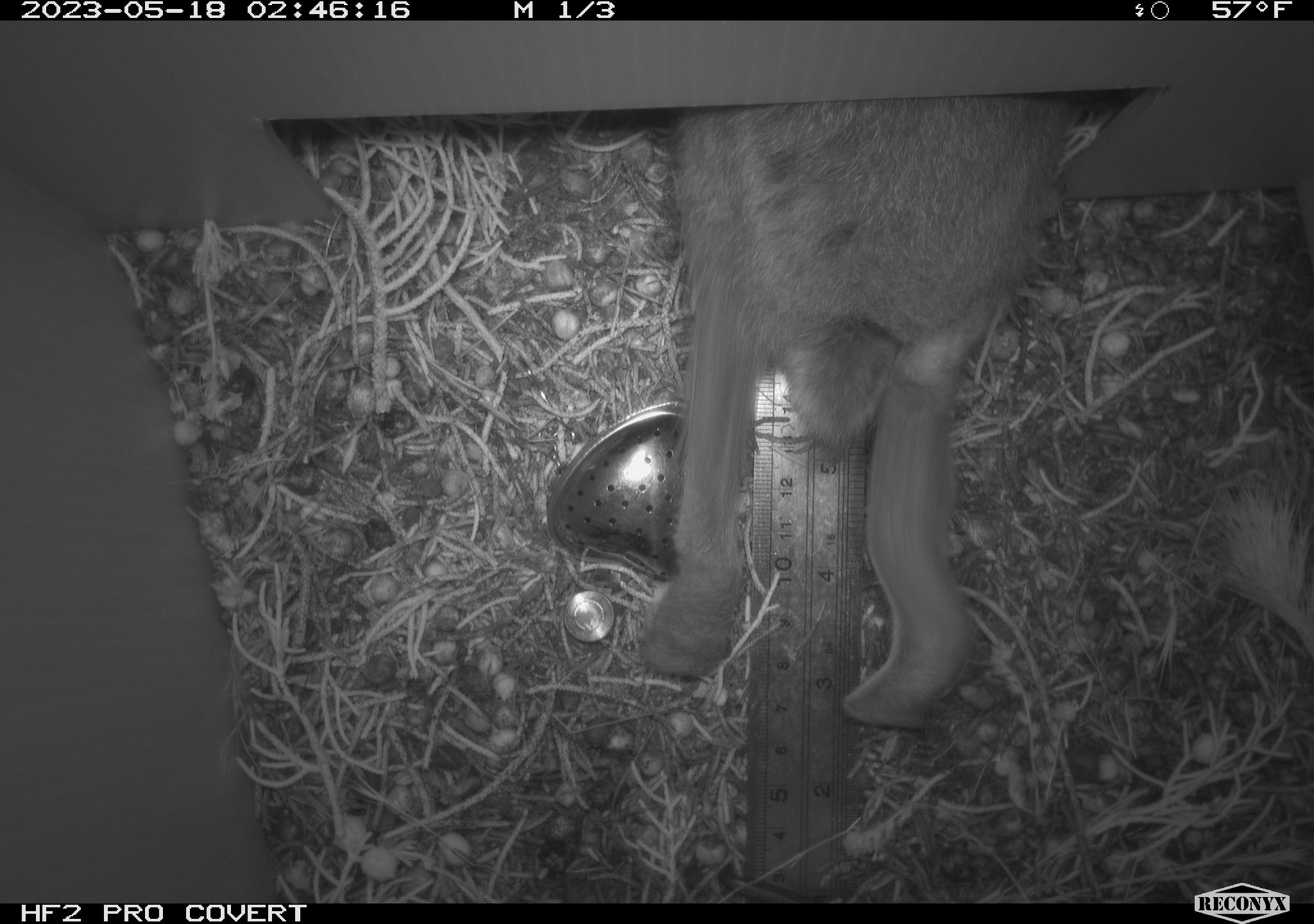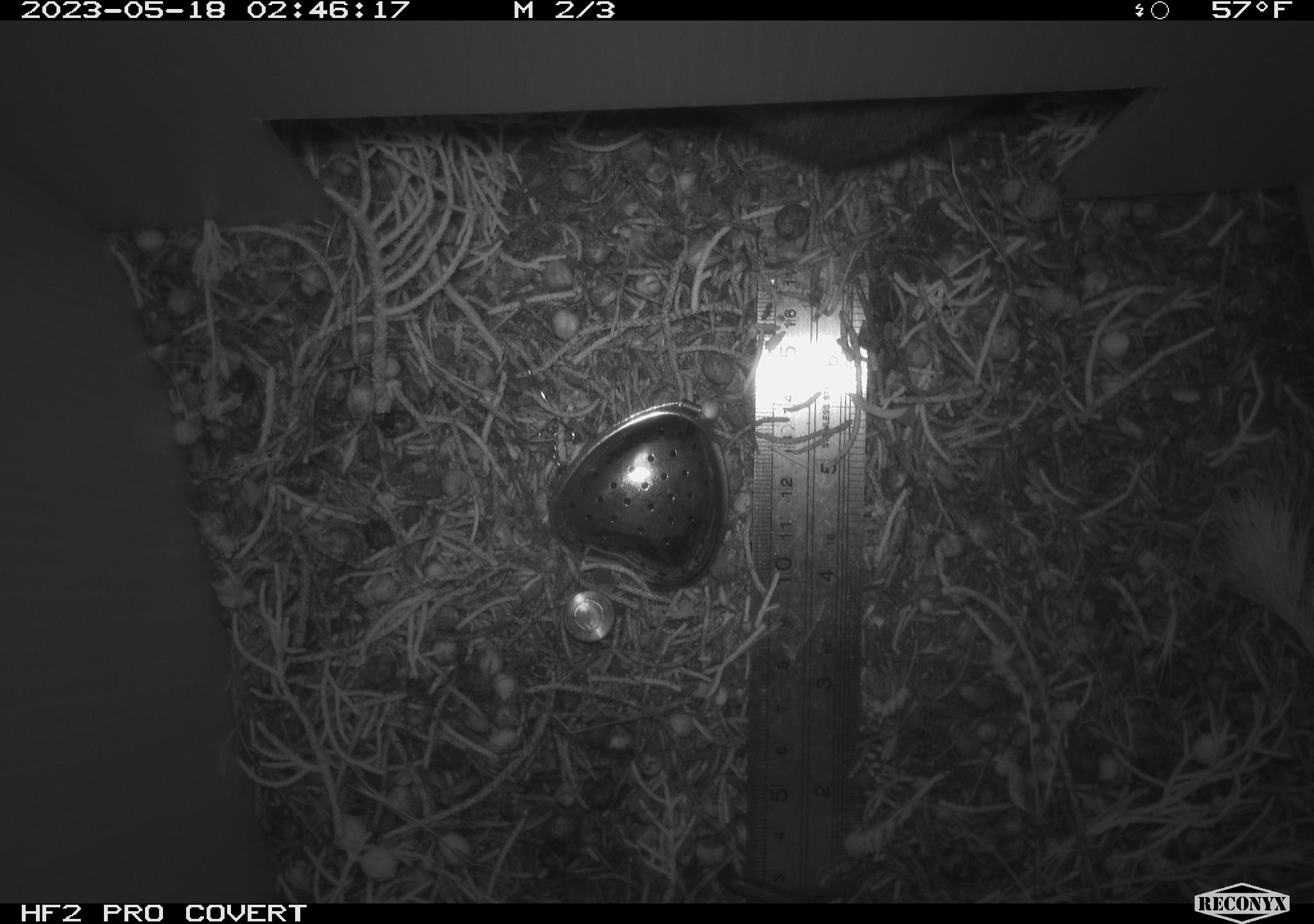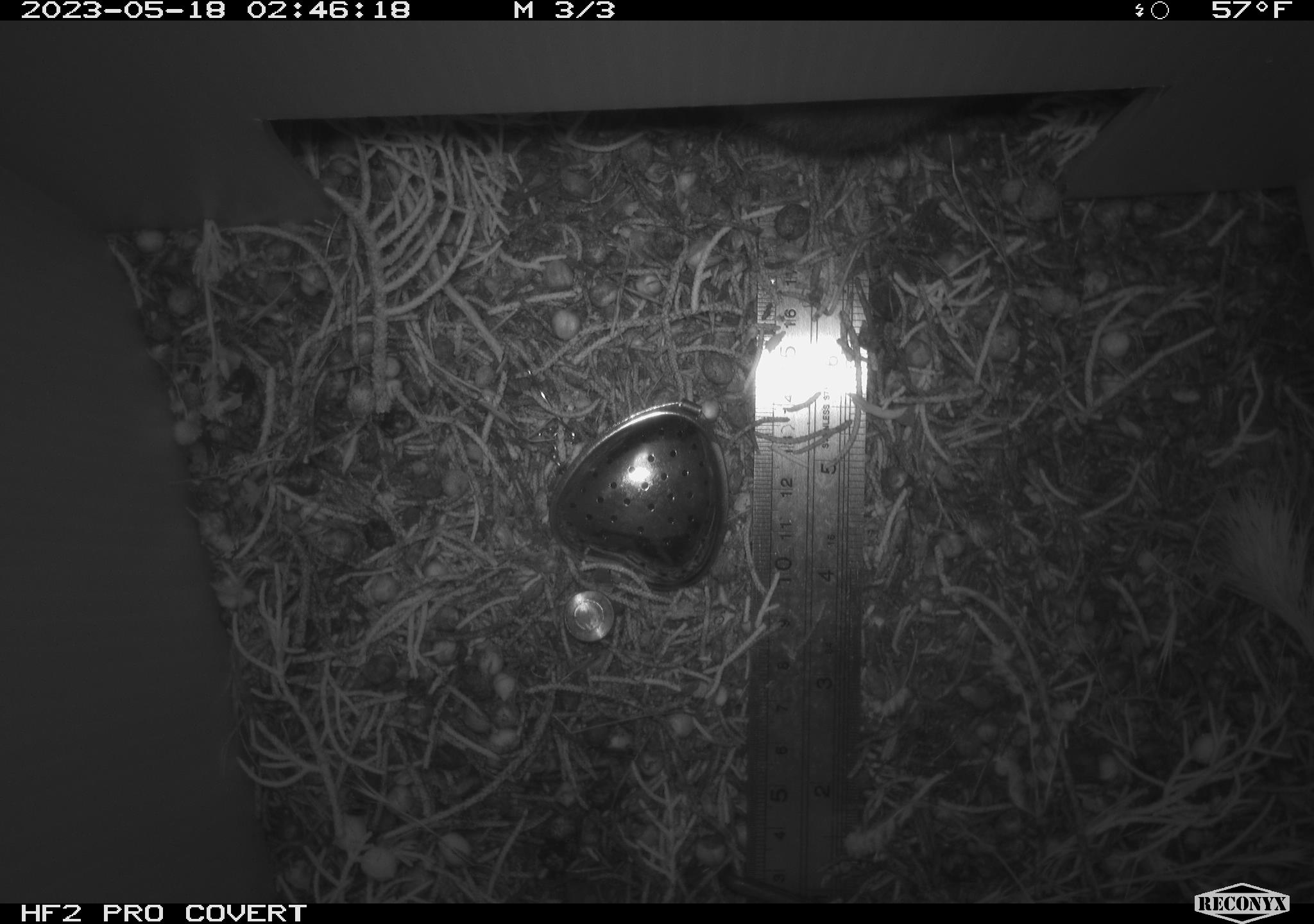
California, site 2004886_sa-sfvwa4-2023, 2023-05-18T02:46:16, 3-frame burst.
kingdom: Animalia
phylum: Chordata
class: Mammalia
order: Lagomorpha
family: Leporidae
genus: Sylvilagus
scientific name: Sylvilagus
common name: cottontail rabbits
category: sylvilagus species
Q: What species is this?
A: Sylvilagus species (cottontail rabbits) (Sylvilagus).